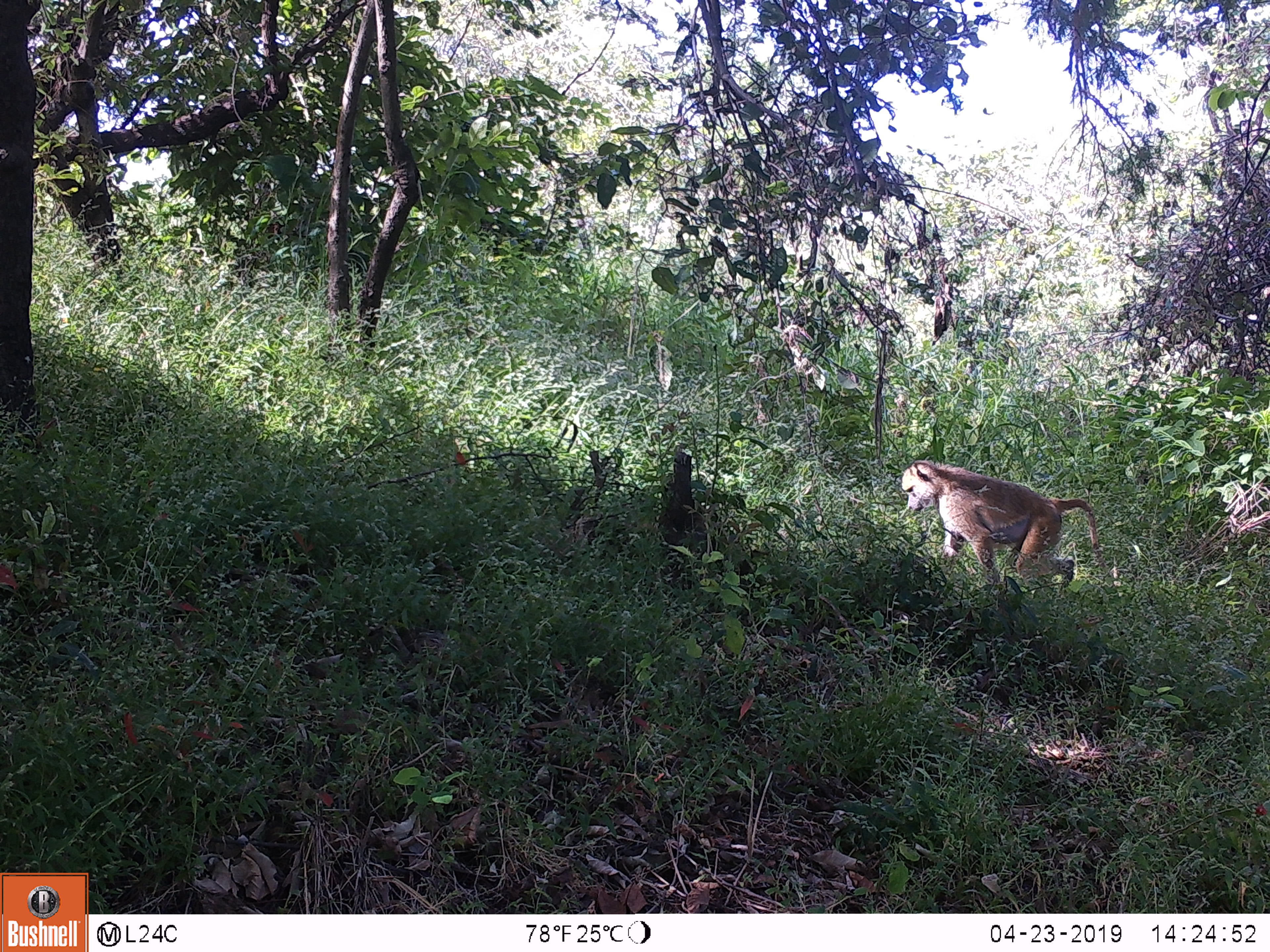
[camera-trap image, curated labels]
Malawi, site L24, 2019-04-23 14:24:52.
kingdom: Animalia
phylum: Chordata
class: Mammalia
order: Primates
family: Cercopithecidae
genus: Papio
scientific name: Papio cynocephalus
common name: yellow baboon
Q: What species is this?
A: Yellow baboon (Papio cynocephalus).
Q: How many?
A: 1.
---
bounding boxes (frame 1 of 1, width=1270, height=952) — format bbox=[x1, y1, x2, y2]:
yellow baboon: bbox=[894, 455, 1108, 602]